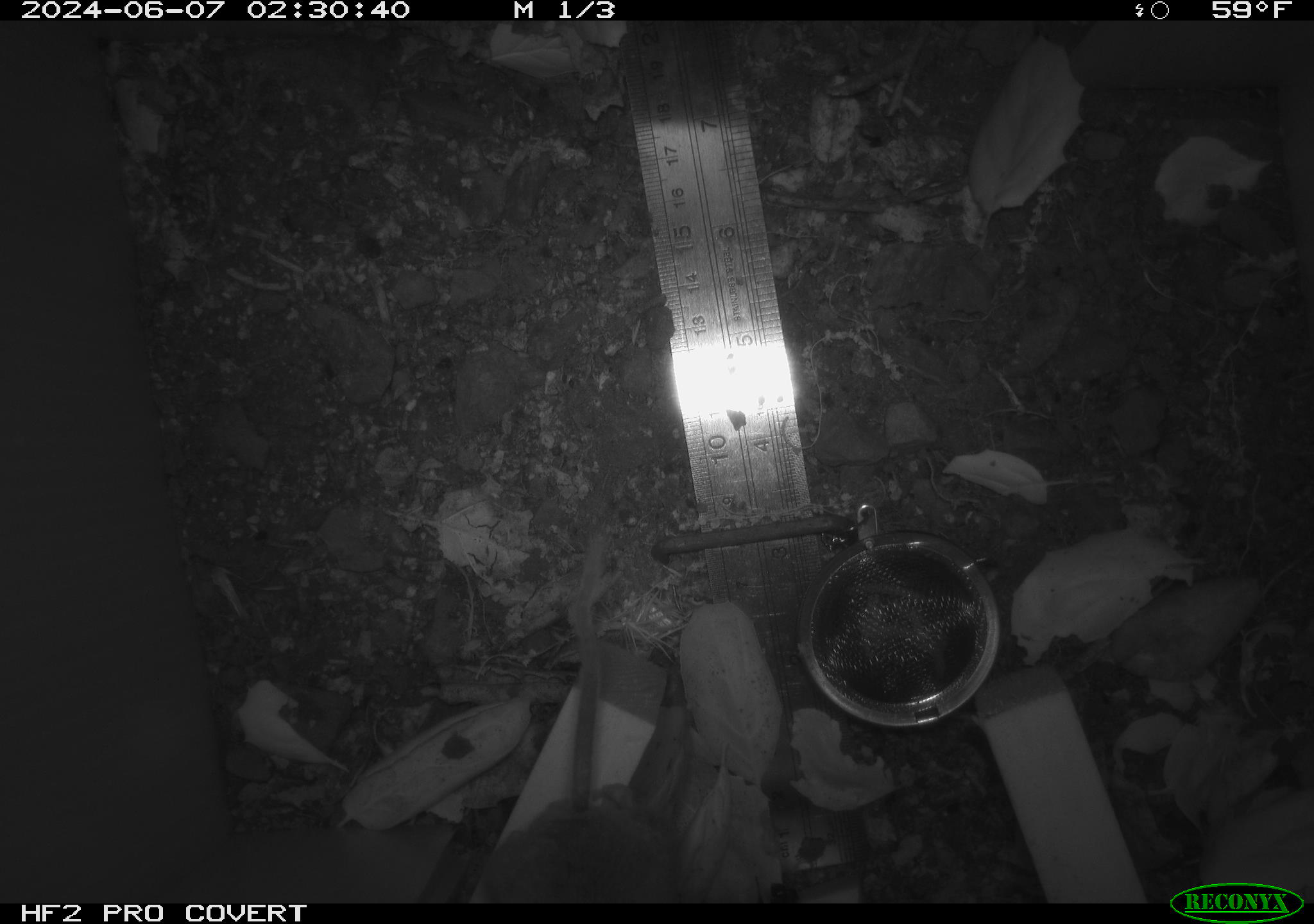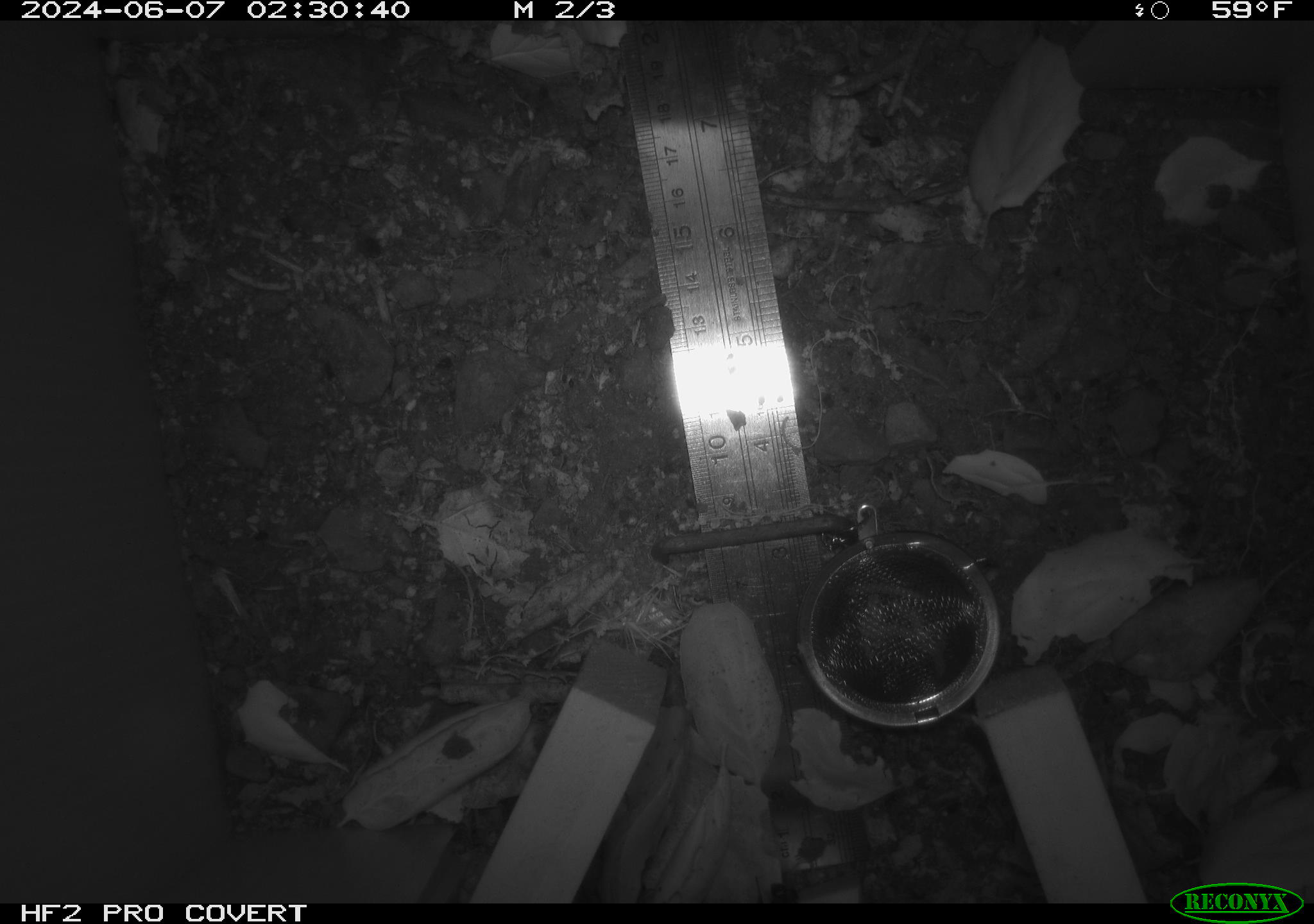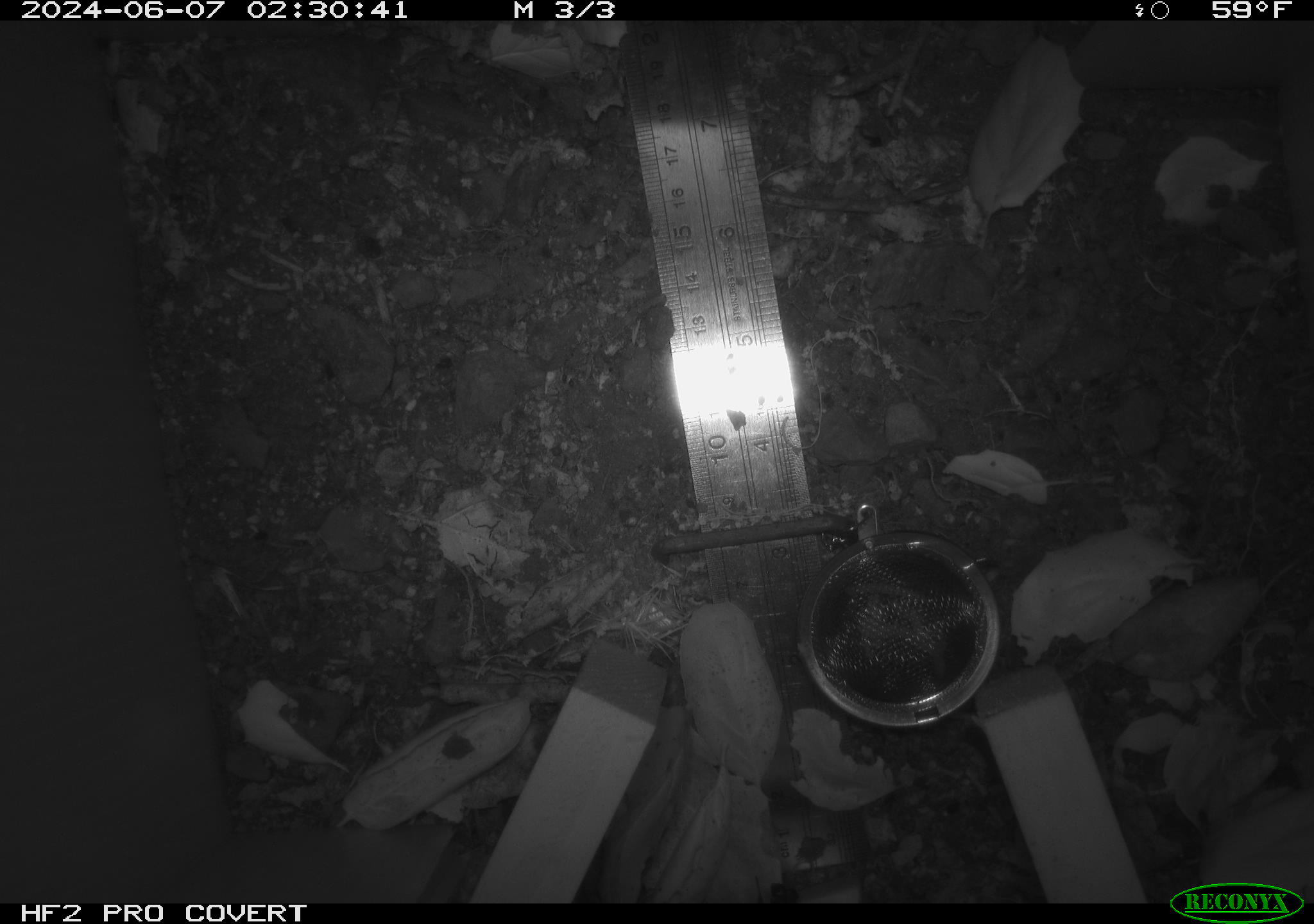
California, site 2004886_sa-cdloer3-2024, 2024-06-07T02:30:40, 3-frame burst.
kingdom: Animalia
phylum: Chordata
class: Mammalia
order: Rodentia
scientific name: Rodentia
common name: rodent